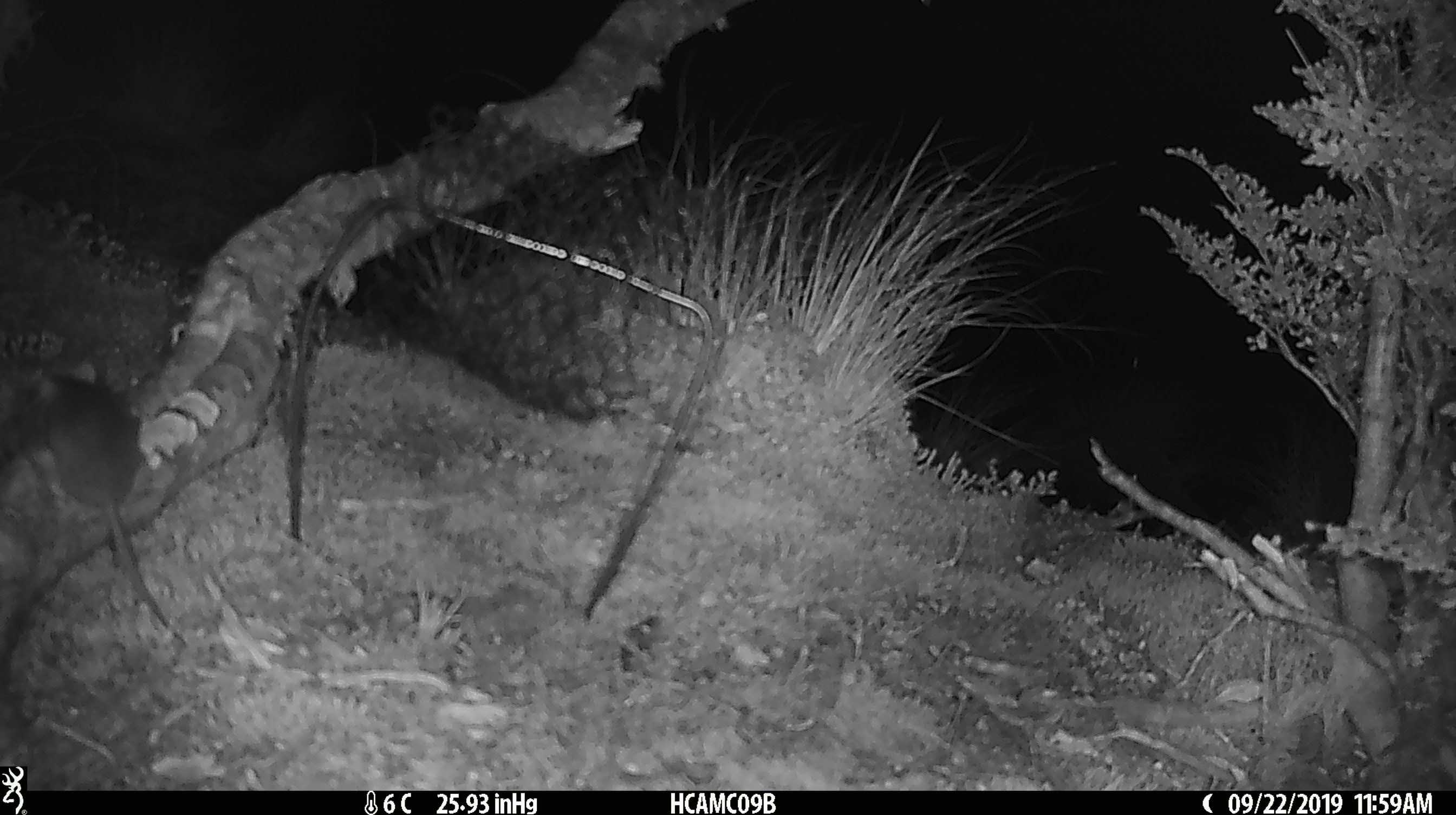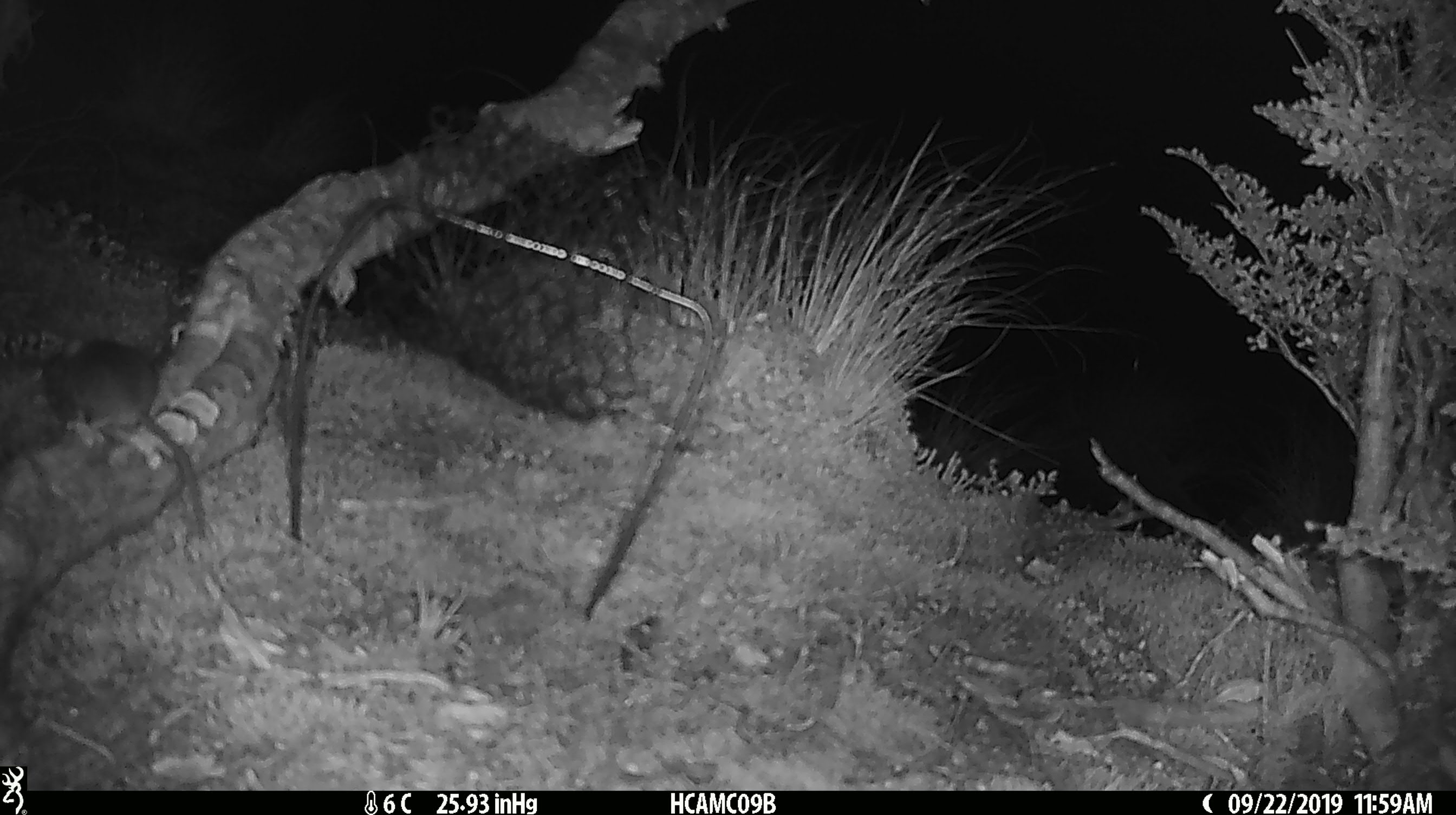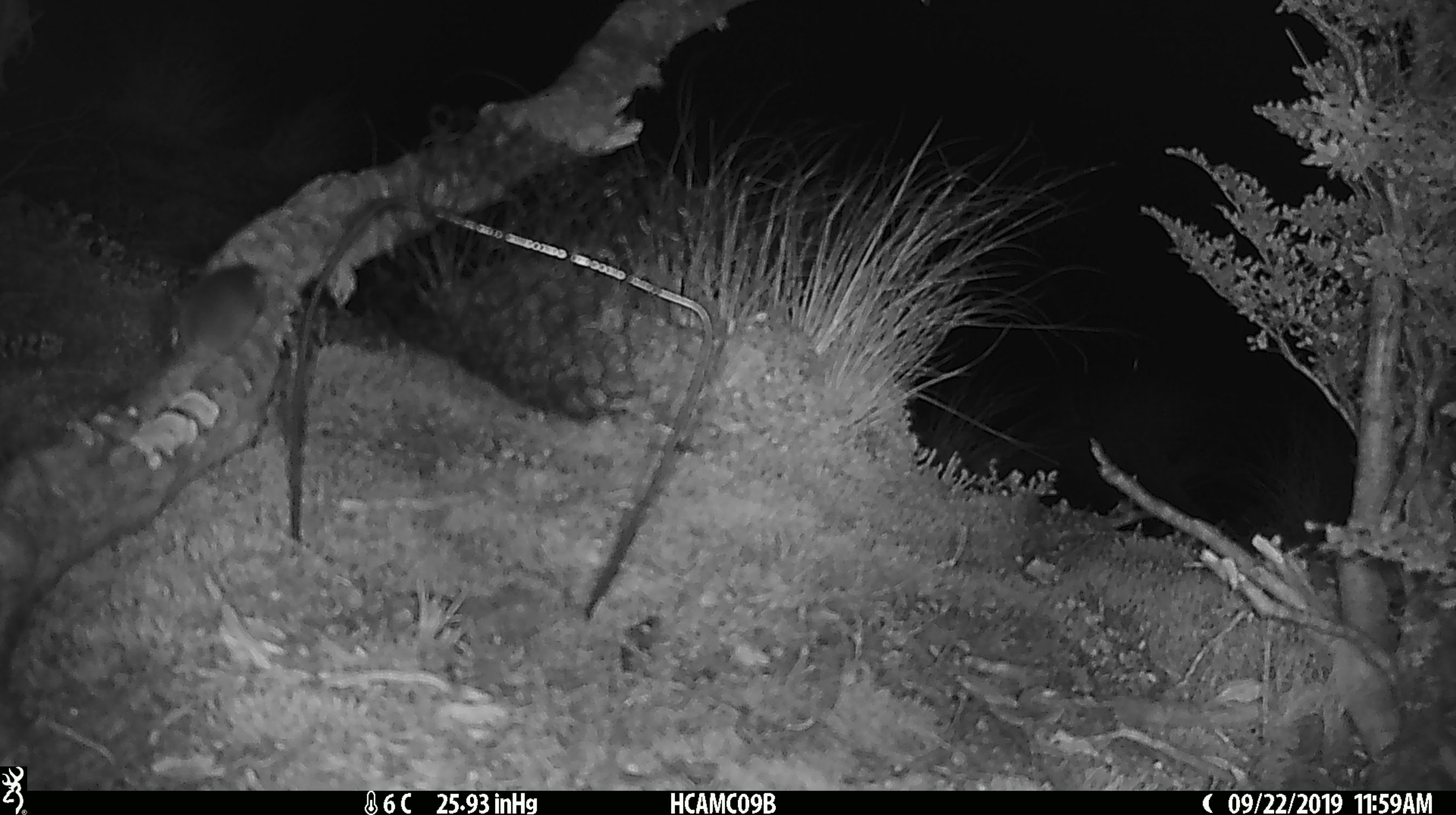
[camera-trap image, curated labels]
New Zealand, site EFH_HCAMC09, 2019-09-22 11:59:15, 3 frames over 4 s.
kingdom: Animalia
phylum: Chordata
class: Mammalia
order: Rodentia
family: Muridae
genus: Mus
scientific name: Mus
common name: mouse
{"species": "mouse (Mus)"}